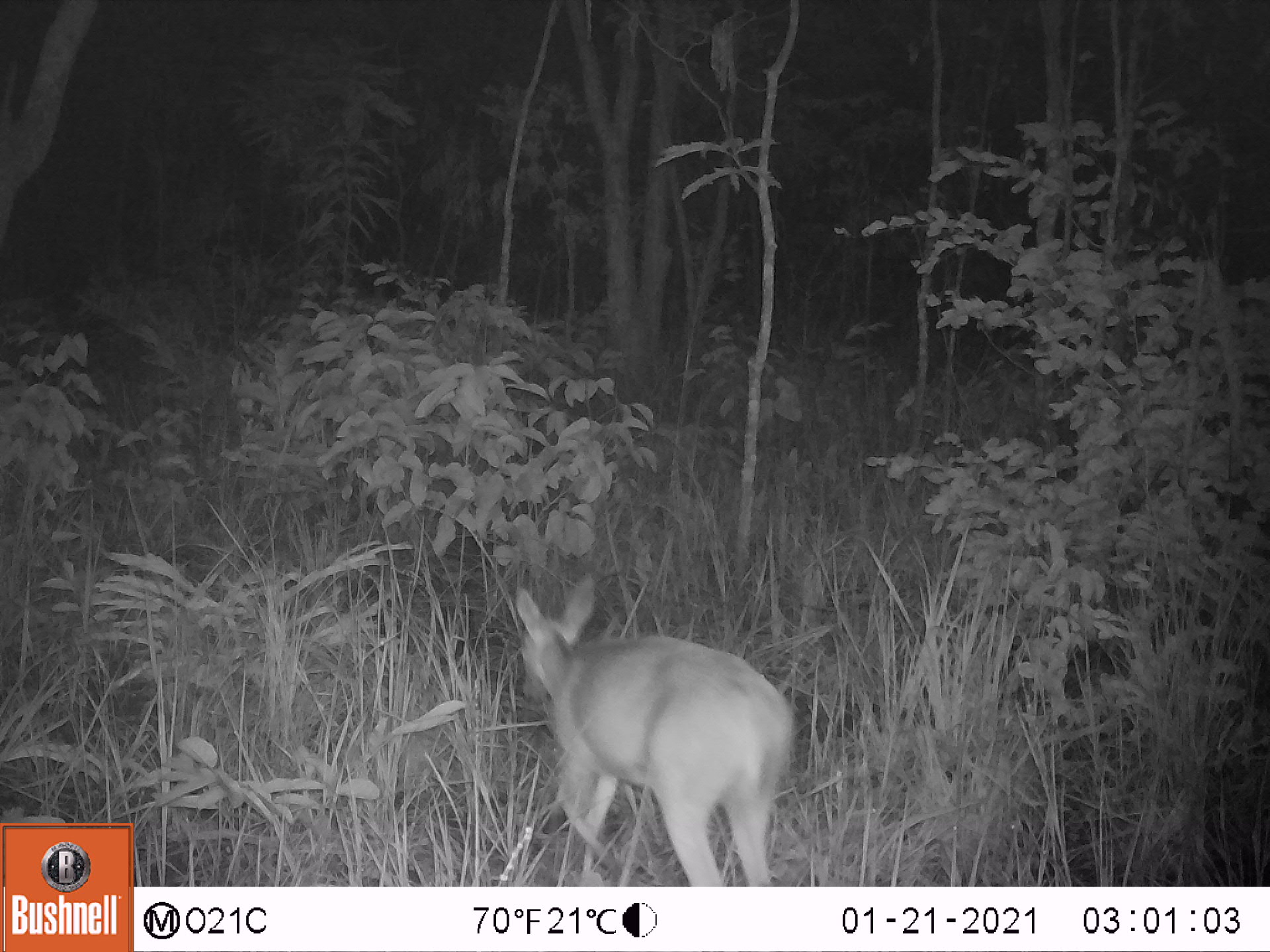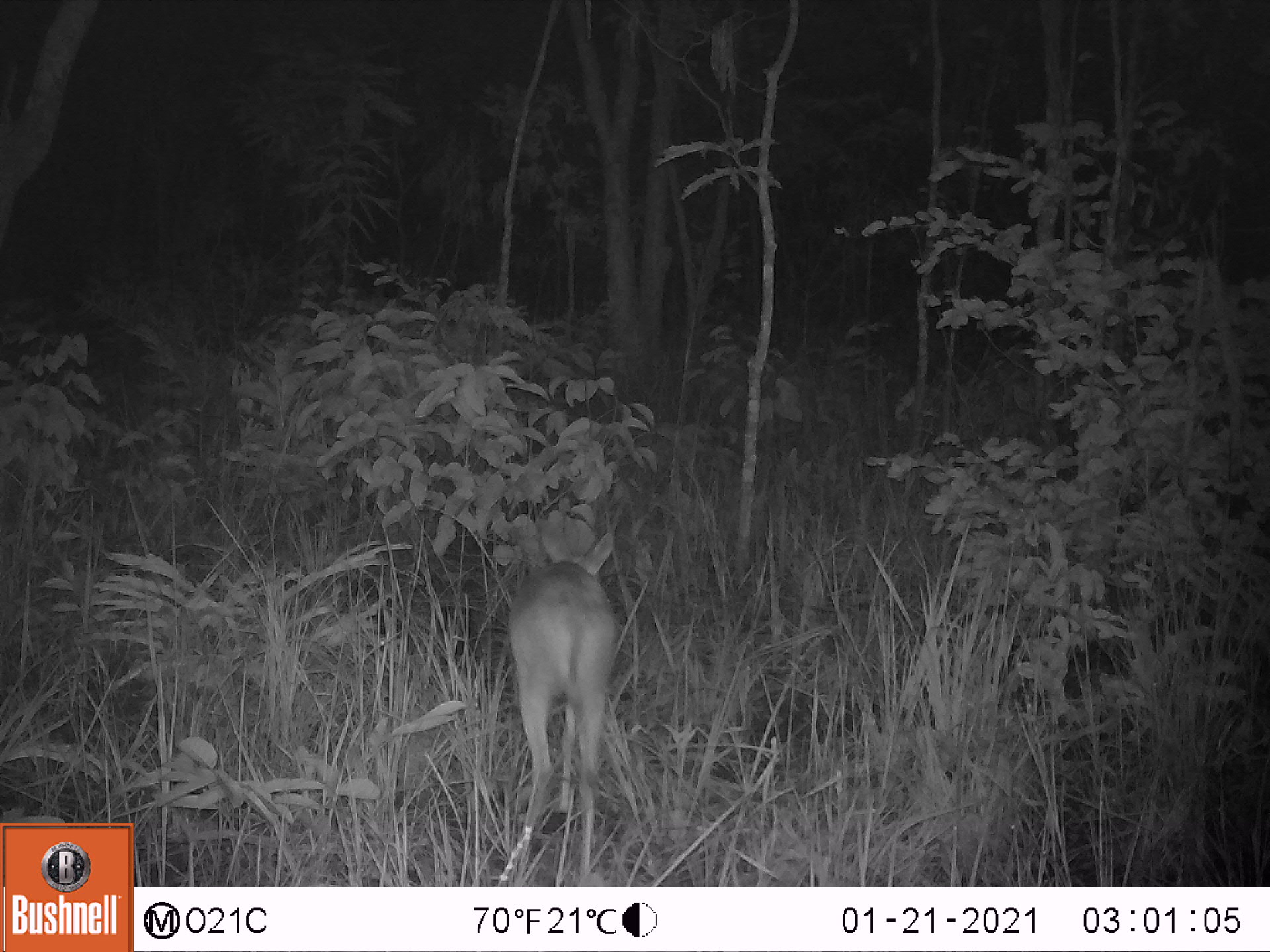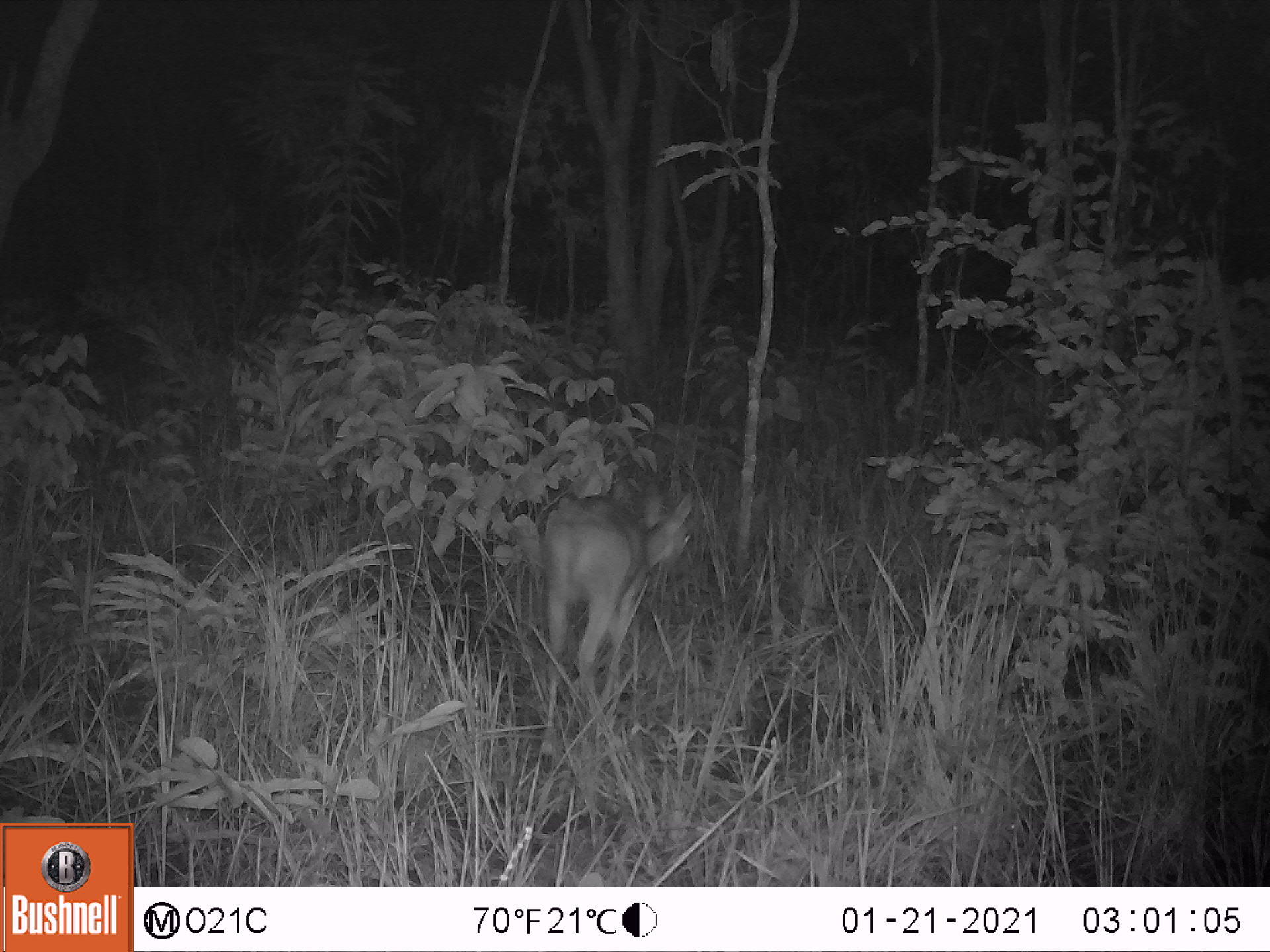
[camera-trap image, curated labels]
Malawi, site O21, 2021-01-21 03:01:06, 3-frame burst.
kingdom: Animalia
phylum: Chordata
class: Mammalia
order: Artiodactyla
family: Bovidae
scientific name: Antilopinae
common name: small antelope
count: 1